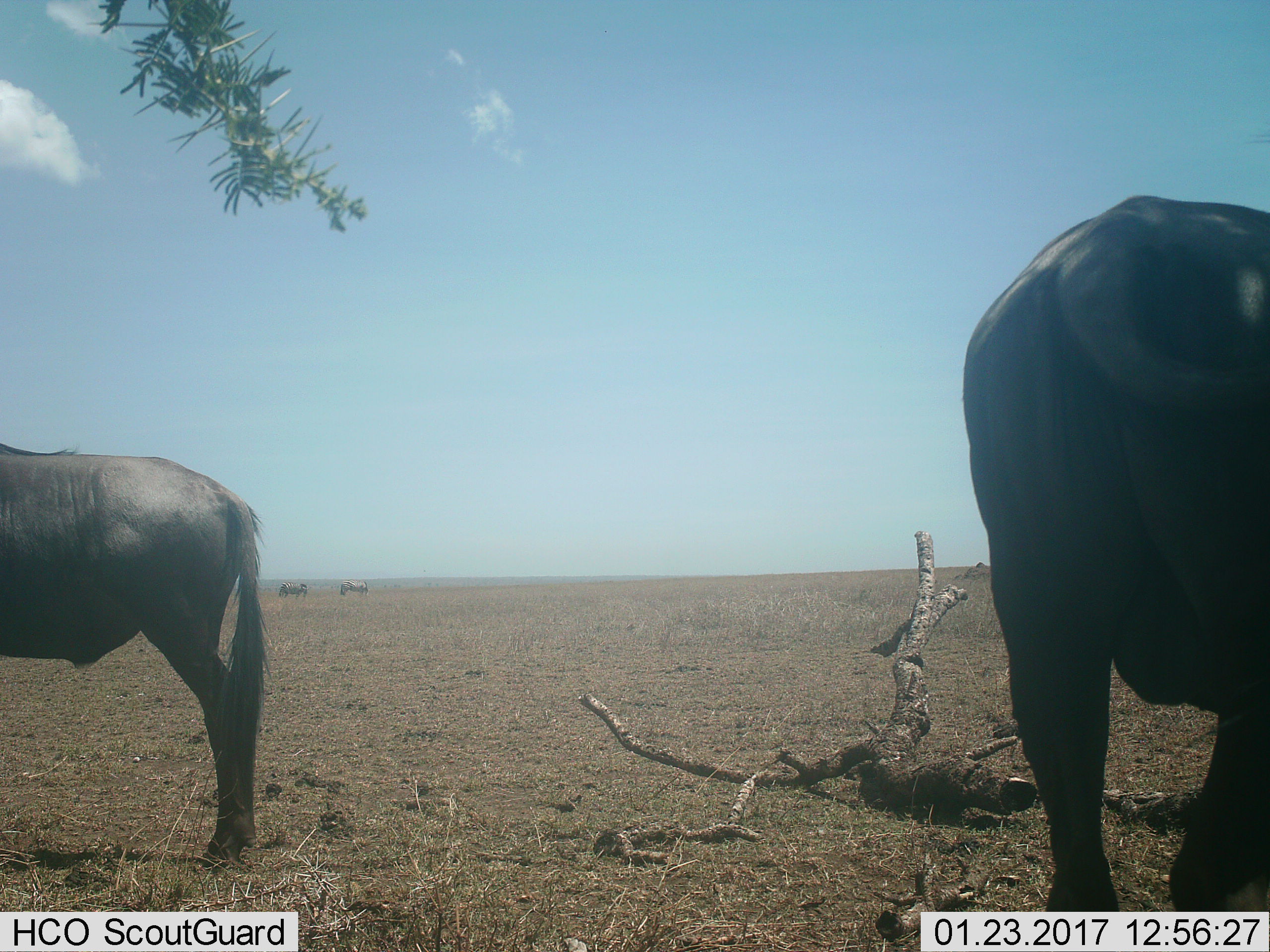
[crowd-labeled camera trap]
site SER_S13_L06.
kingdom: Animalia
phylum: Chordata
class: Mammalia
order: Artiodactyla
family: Bovidae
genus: Connochaetes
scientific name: Connochaetes taurinus taurinus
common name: blue wildebeest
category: wildebeestblue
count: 2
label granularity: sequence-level